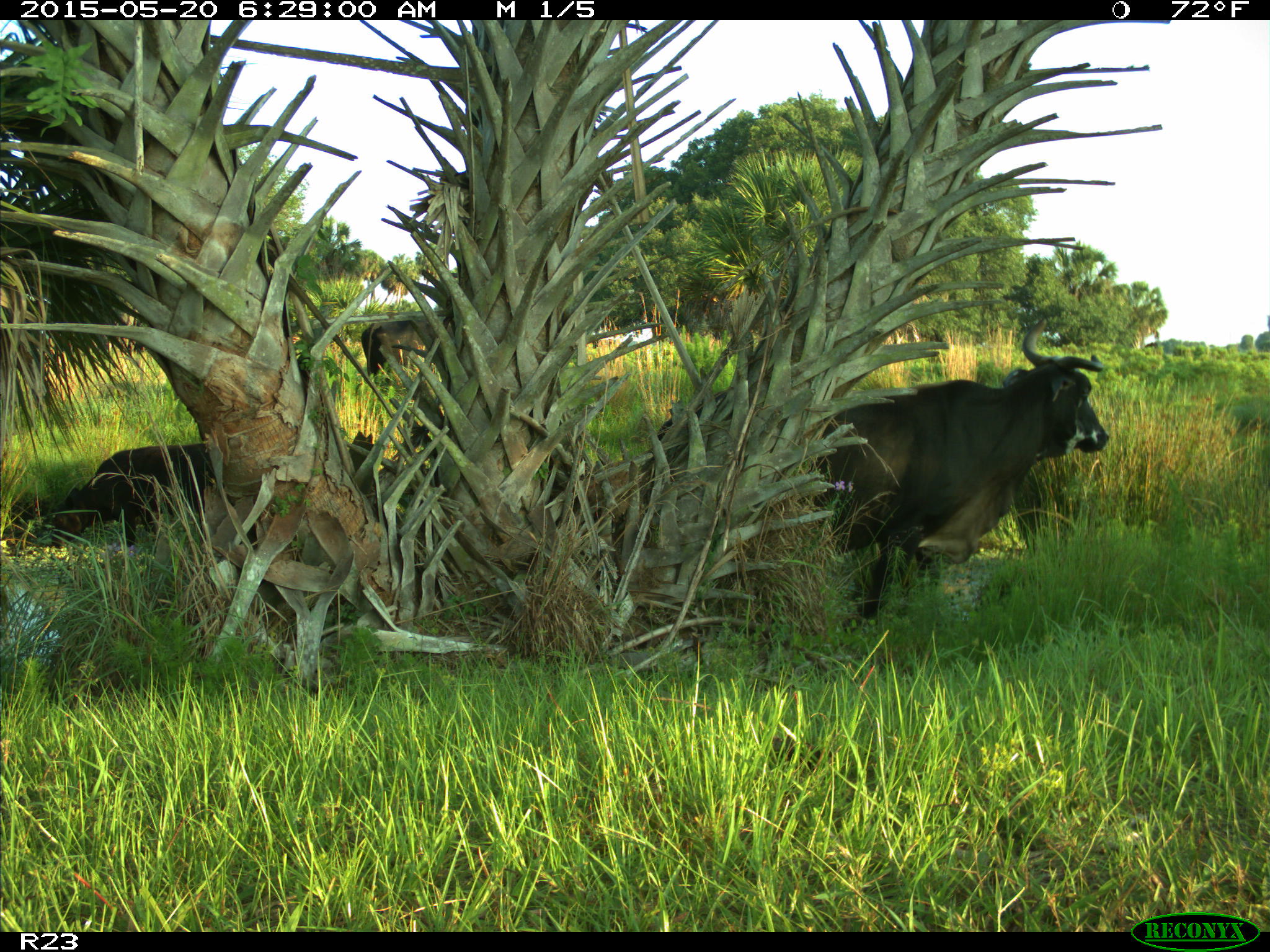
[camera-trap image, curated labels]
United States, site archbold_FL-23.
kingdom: Animalia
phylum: Chordata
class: Mammalia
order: Artiodactyla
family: Bovidae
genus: Bos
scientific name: Bos taurus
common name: domestic cow